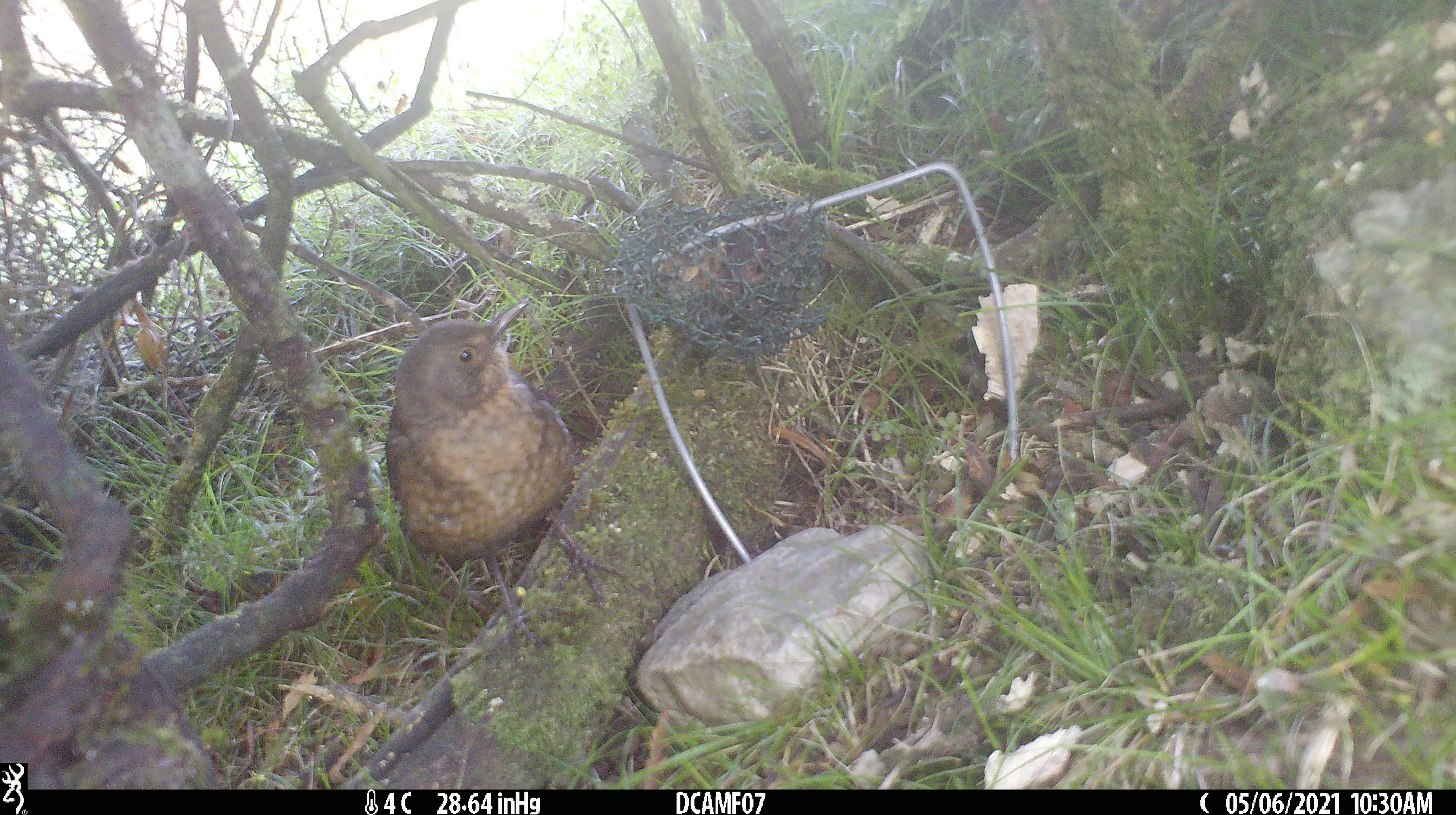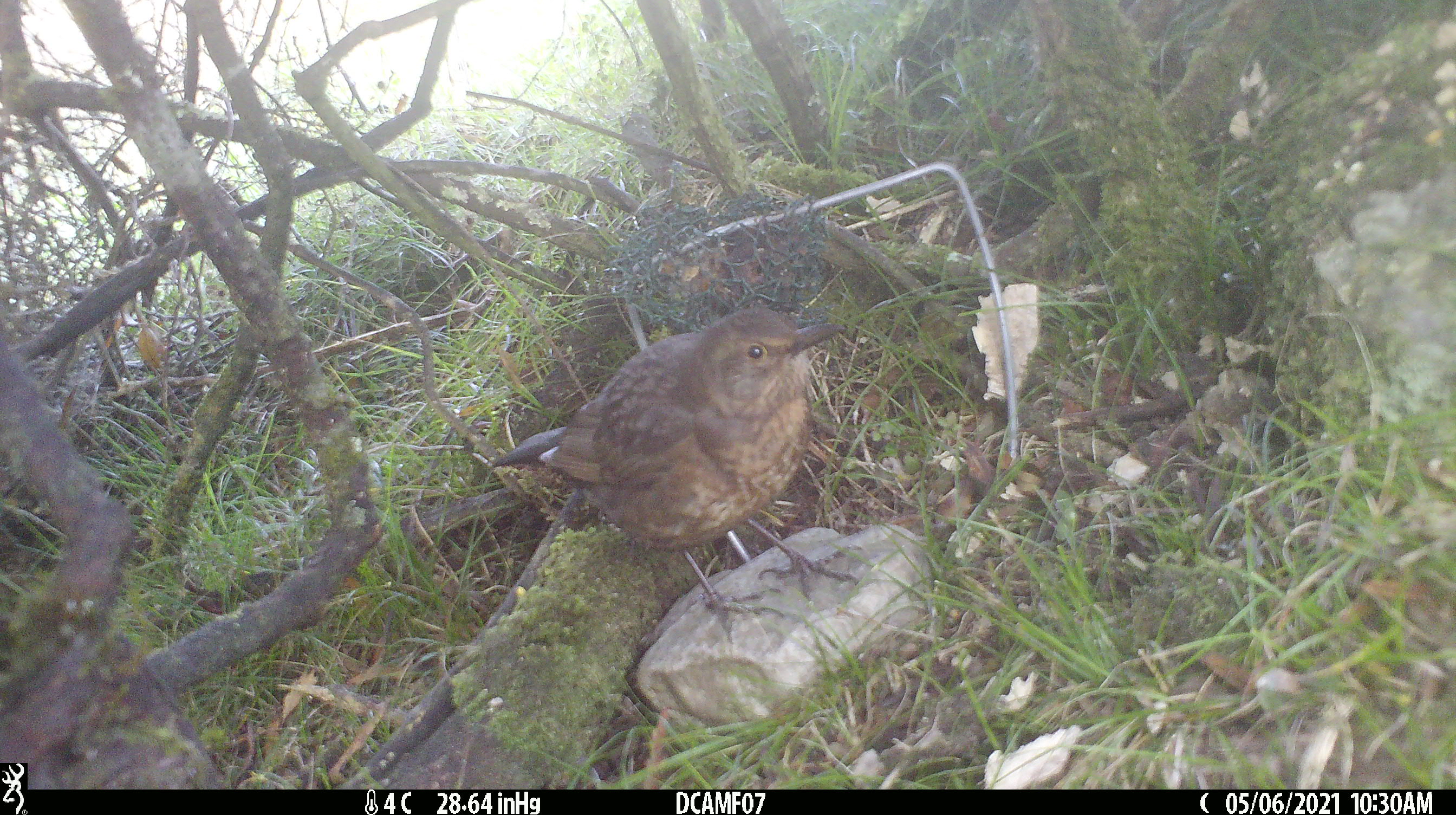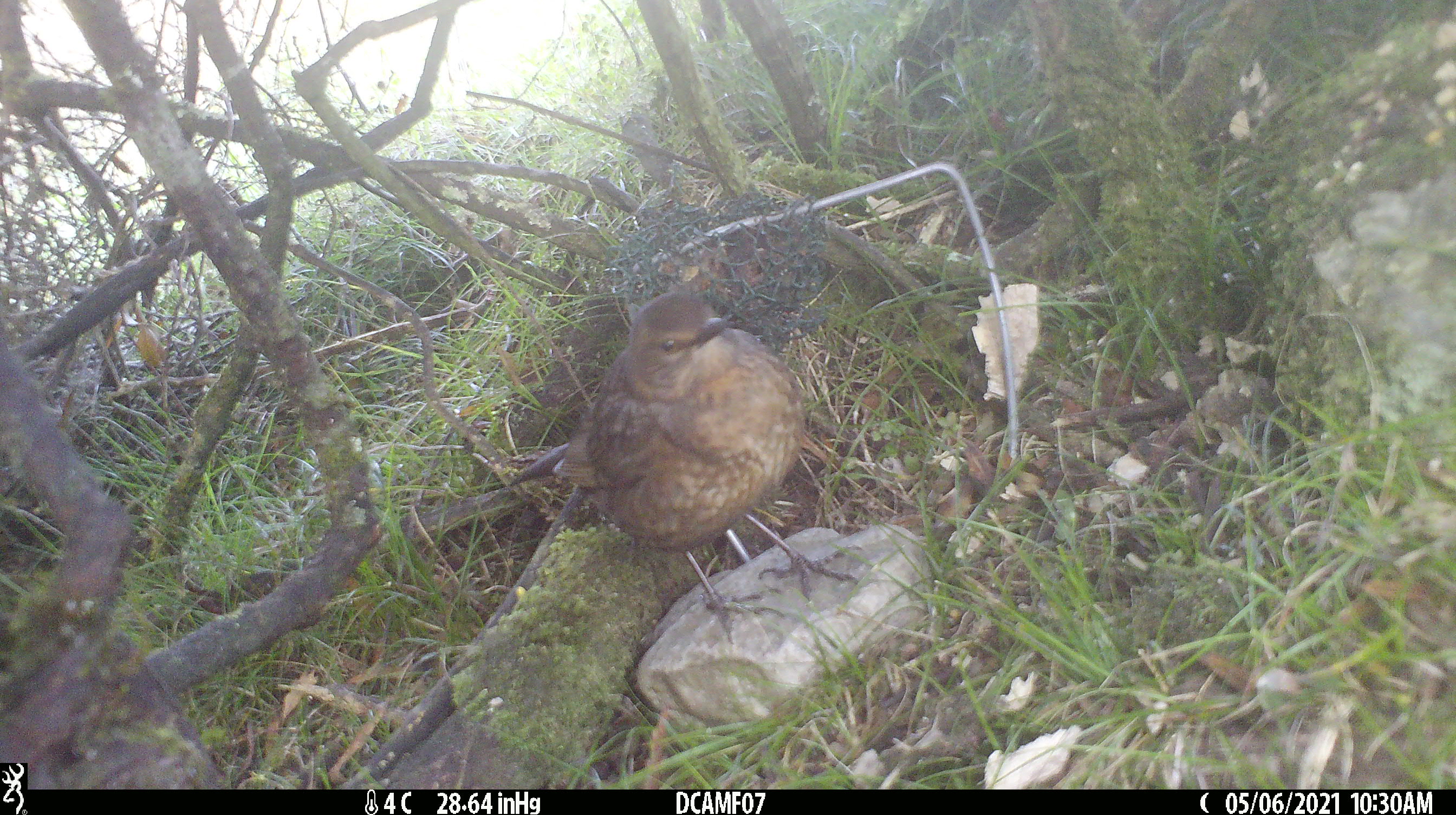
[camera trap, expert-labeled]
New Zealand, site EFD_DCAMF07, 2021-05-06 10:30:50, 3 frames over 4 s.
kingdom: Animalia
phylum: Chordata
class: Aves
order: Passeriformes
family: Turdidae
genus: Turdus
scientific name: Turdus philomelos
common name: song thrush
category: thrush